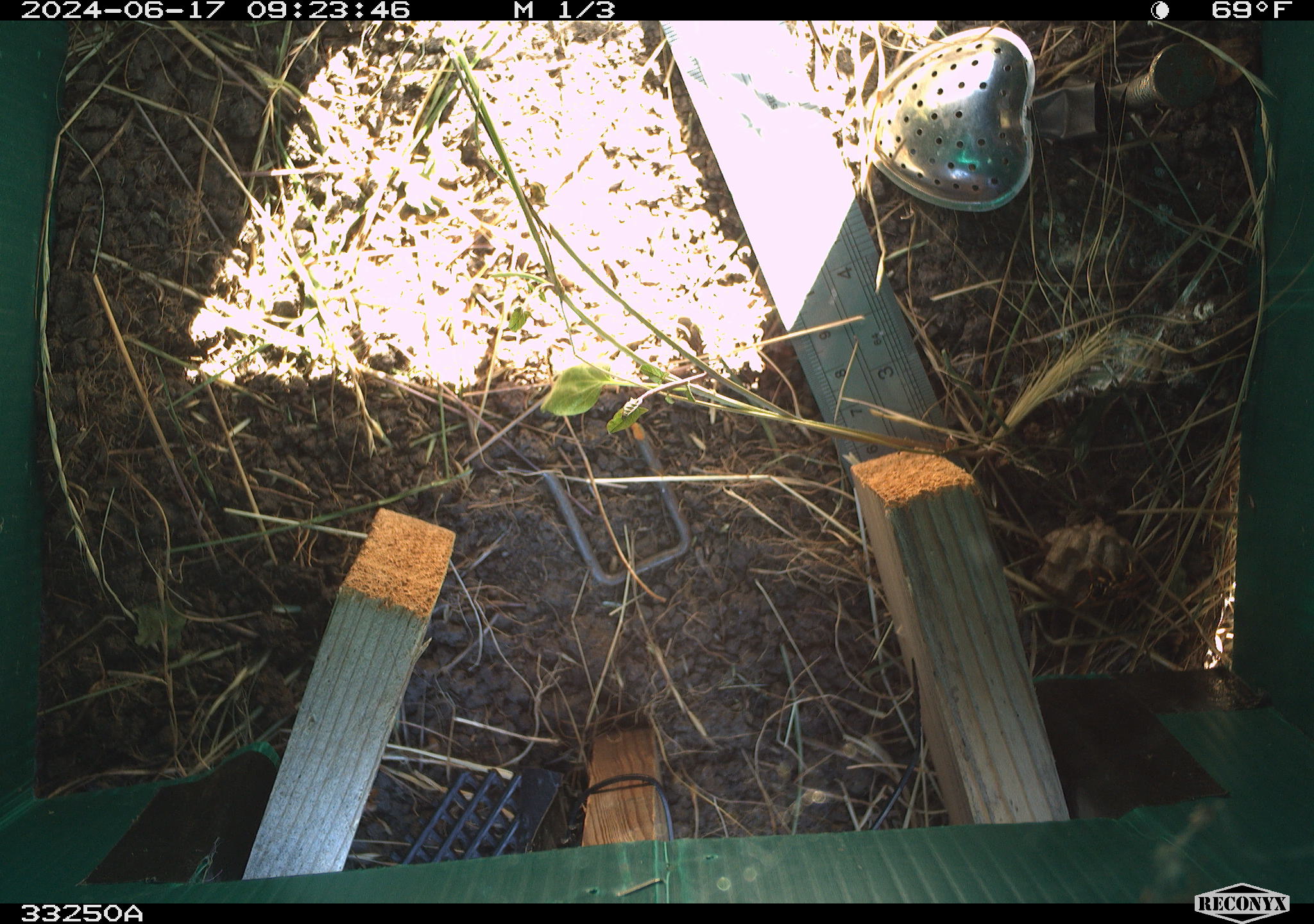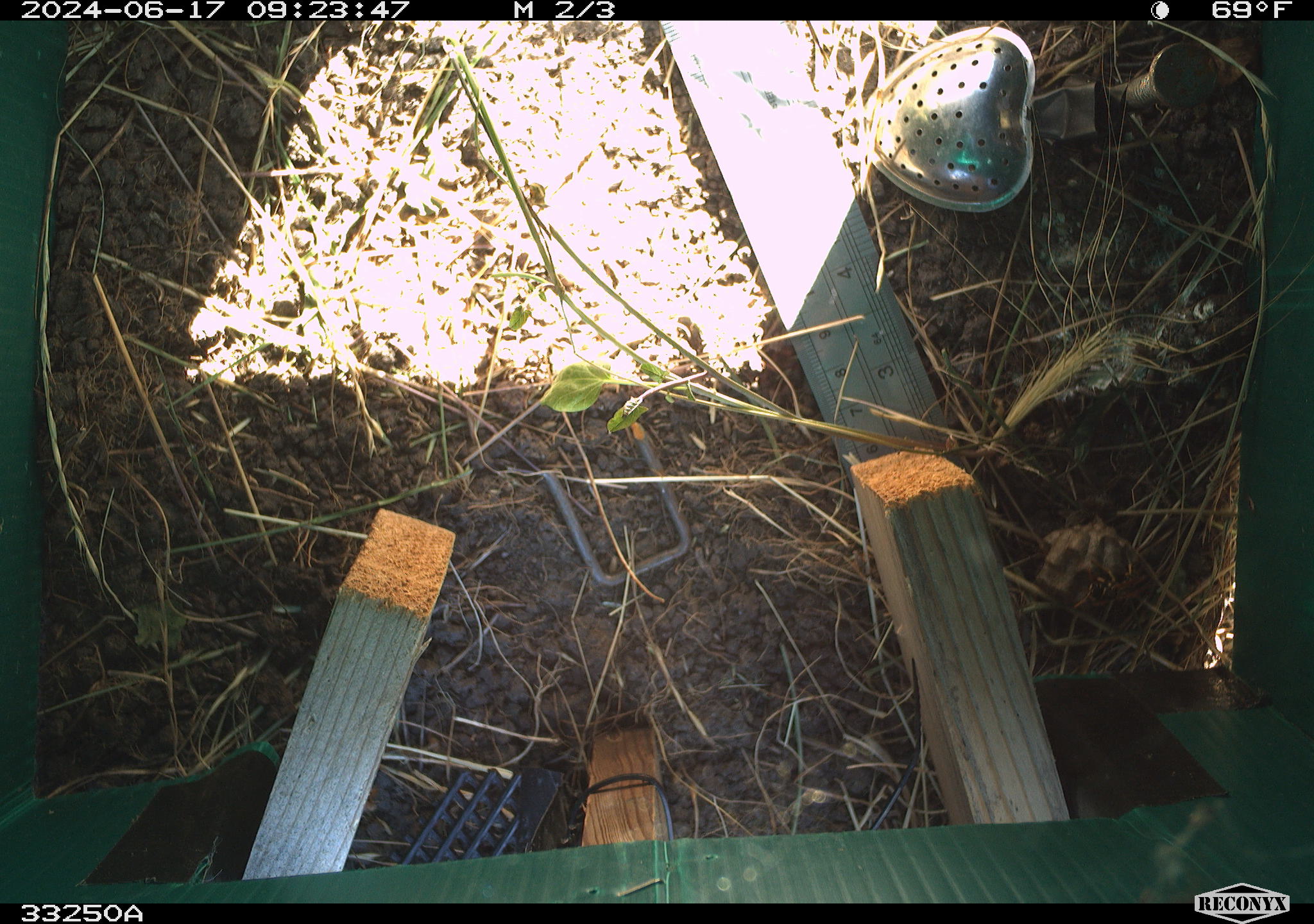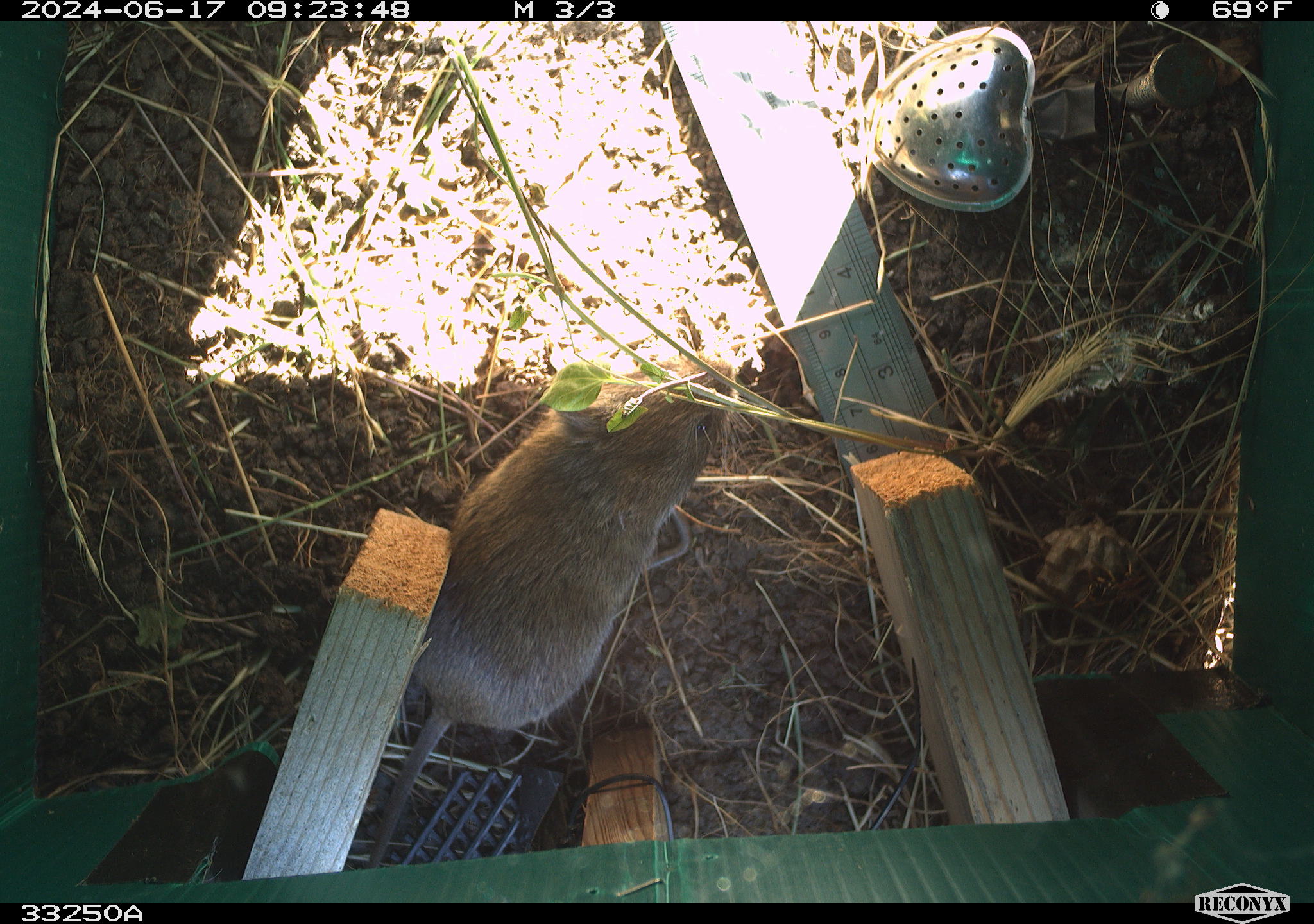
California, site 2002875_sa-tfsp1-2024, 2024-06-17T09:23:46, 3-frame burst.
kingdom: Animalia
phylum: Chordata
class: Mammalia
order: Rodentia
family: Cricetidae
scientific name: Arvicolinae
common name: voles, lemmings, and muskrats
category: arvicolinae subfamily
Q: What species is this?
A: Arvicolinae subfamily (voles, lemmings, and muskrats) (Arvicolinae).